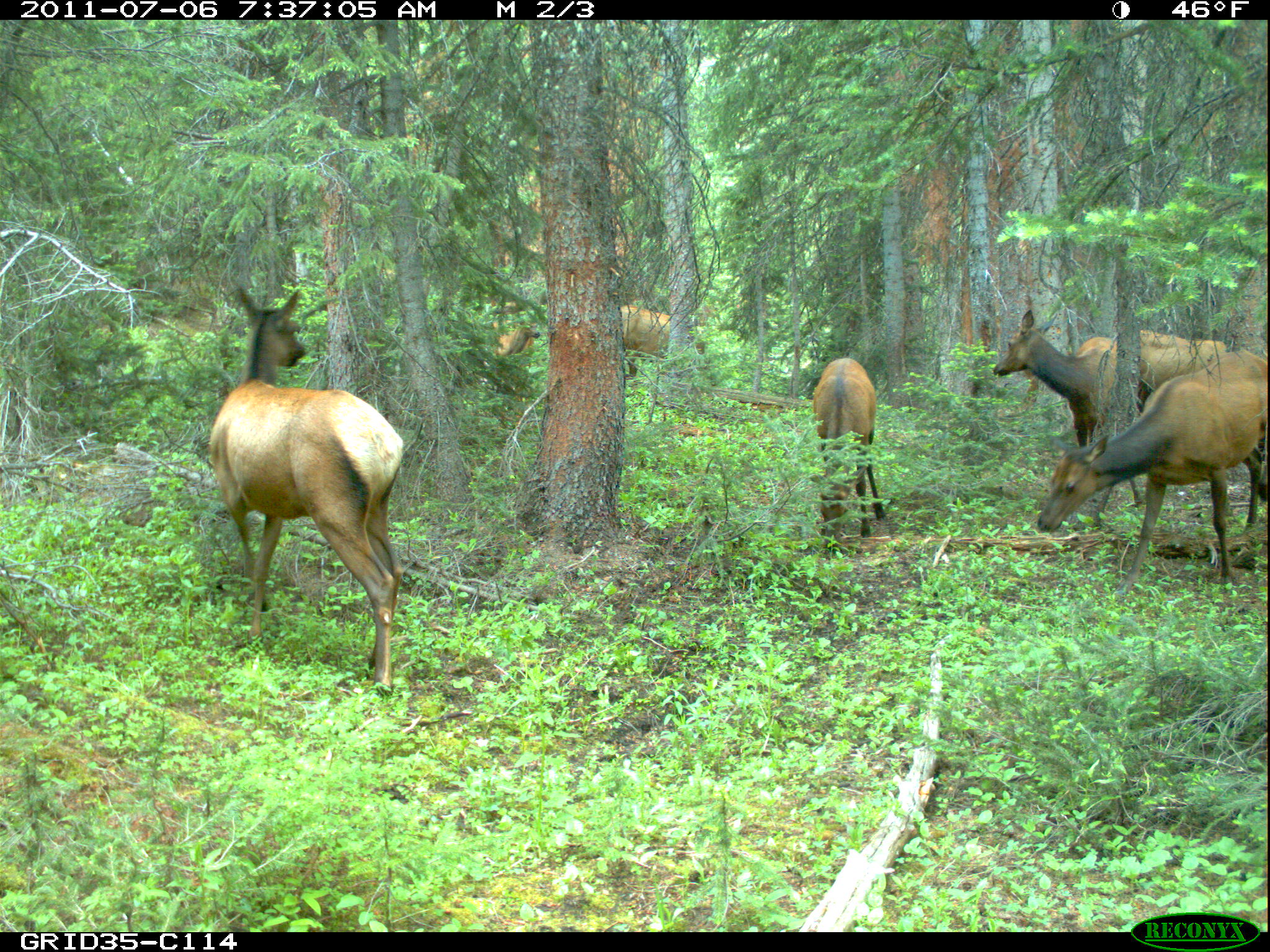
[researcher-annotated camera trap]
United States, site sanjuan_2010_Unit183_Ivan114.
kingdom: Animalia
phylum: Chordata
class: Mammalia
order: Artiodactyla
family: Cervidae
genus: Cervus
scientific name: Cervus elaphus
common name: red deer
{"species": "Cervus elaphus (red deer)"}